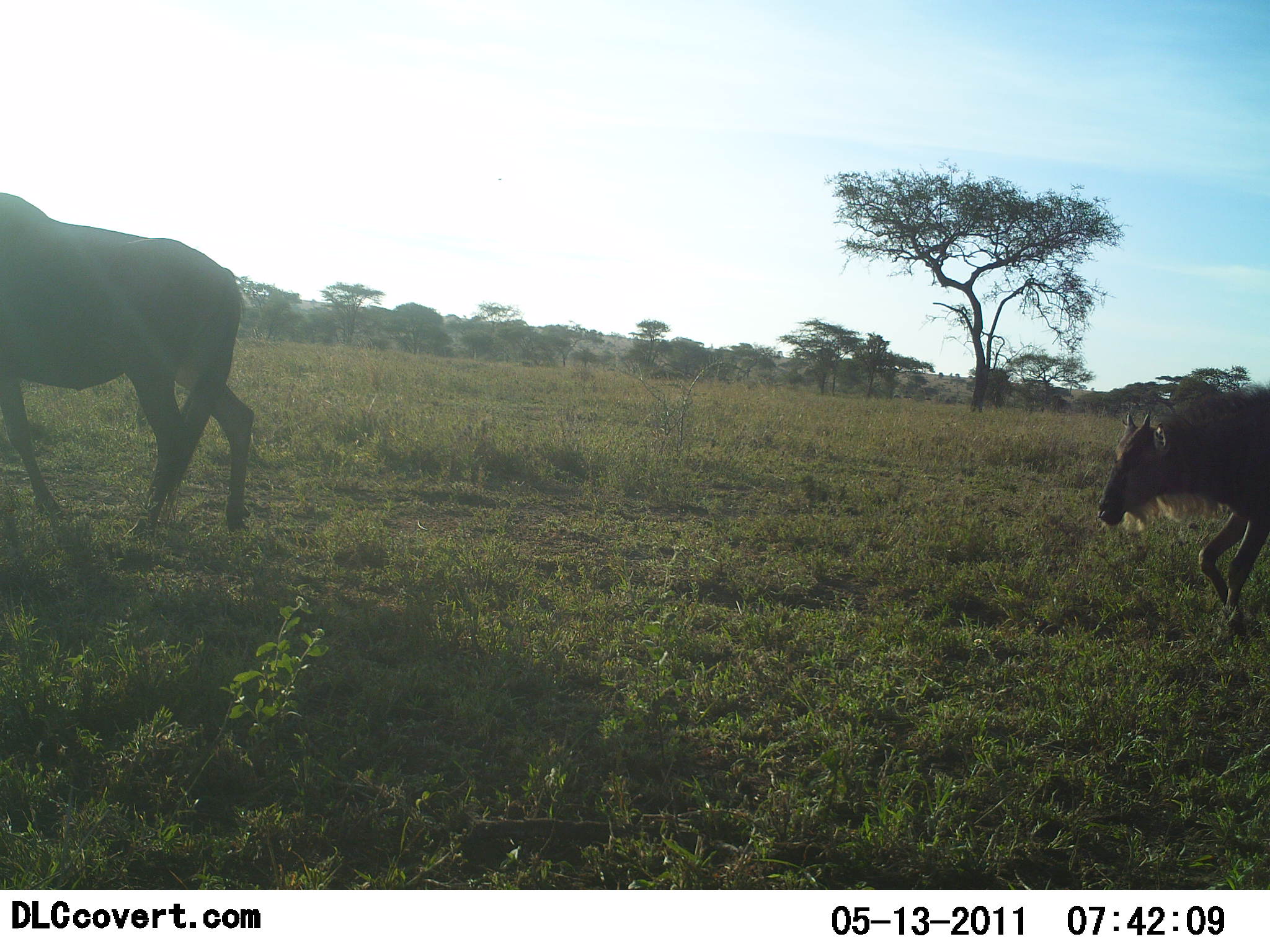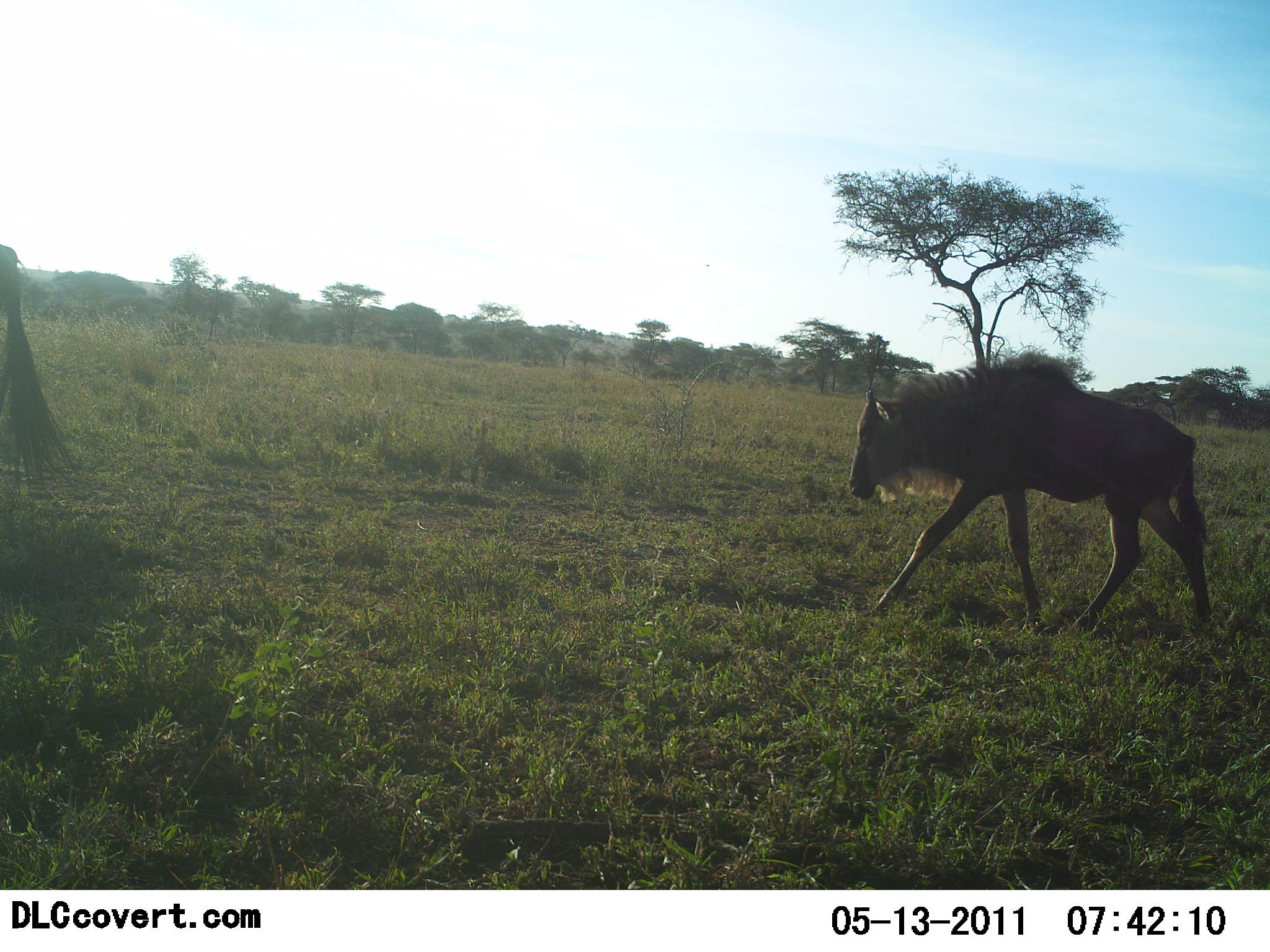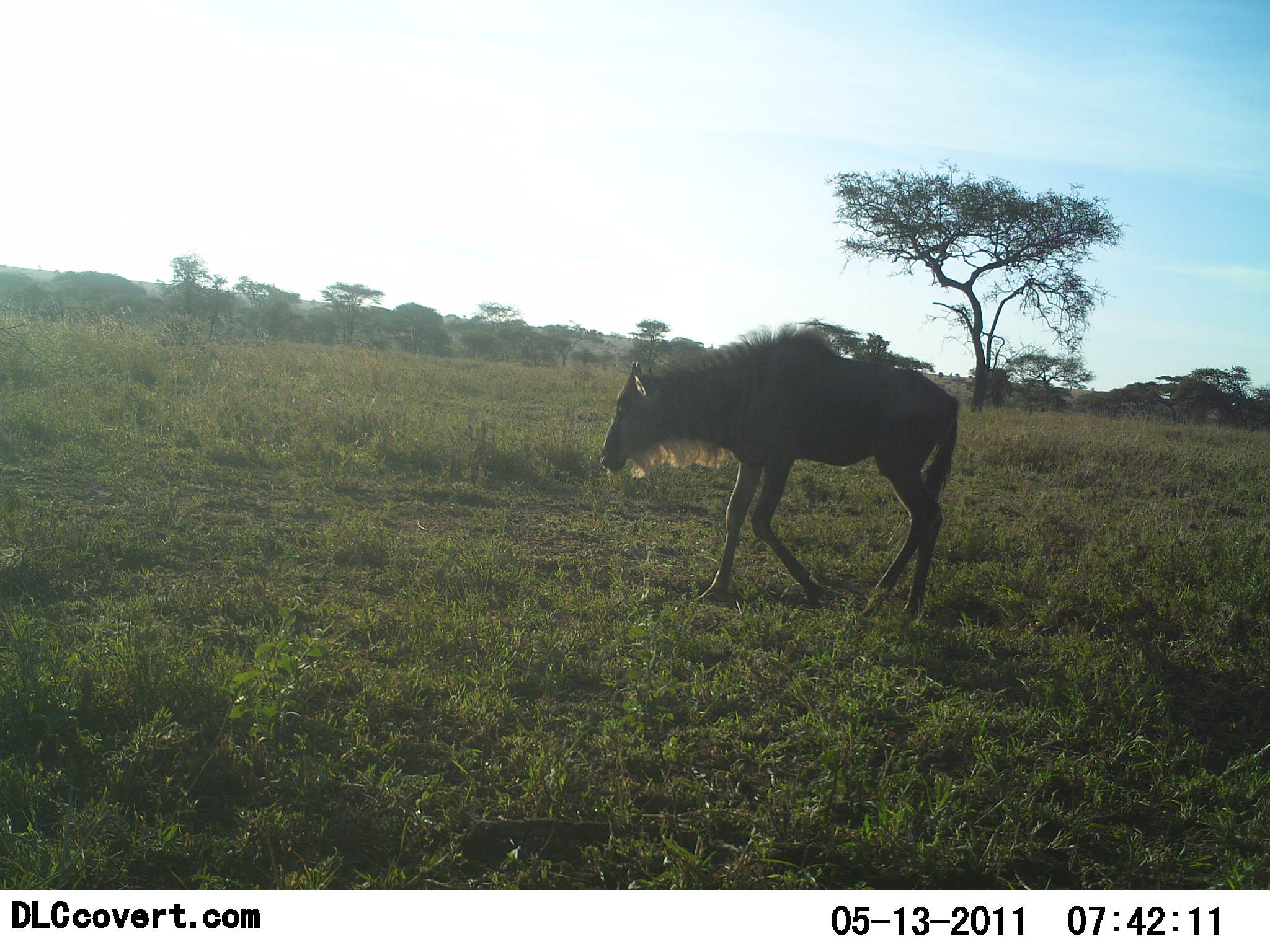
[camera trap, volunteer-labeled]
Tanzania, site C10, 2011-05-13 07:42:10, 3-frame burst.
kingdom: Animalia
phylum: Chordata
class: Mammalia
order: Artiodactyla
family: Bovidae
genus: Connochaetes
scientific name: Connochaetes taurinus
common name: blue wildebeest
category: wildebeest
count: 2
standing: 0%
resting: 0%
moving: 100%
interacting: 0%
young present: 73%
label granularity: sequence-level